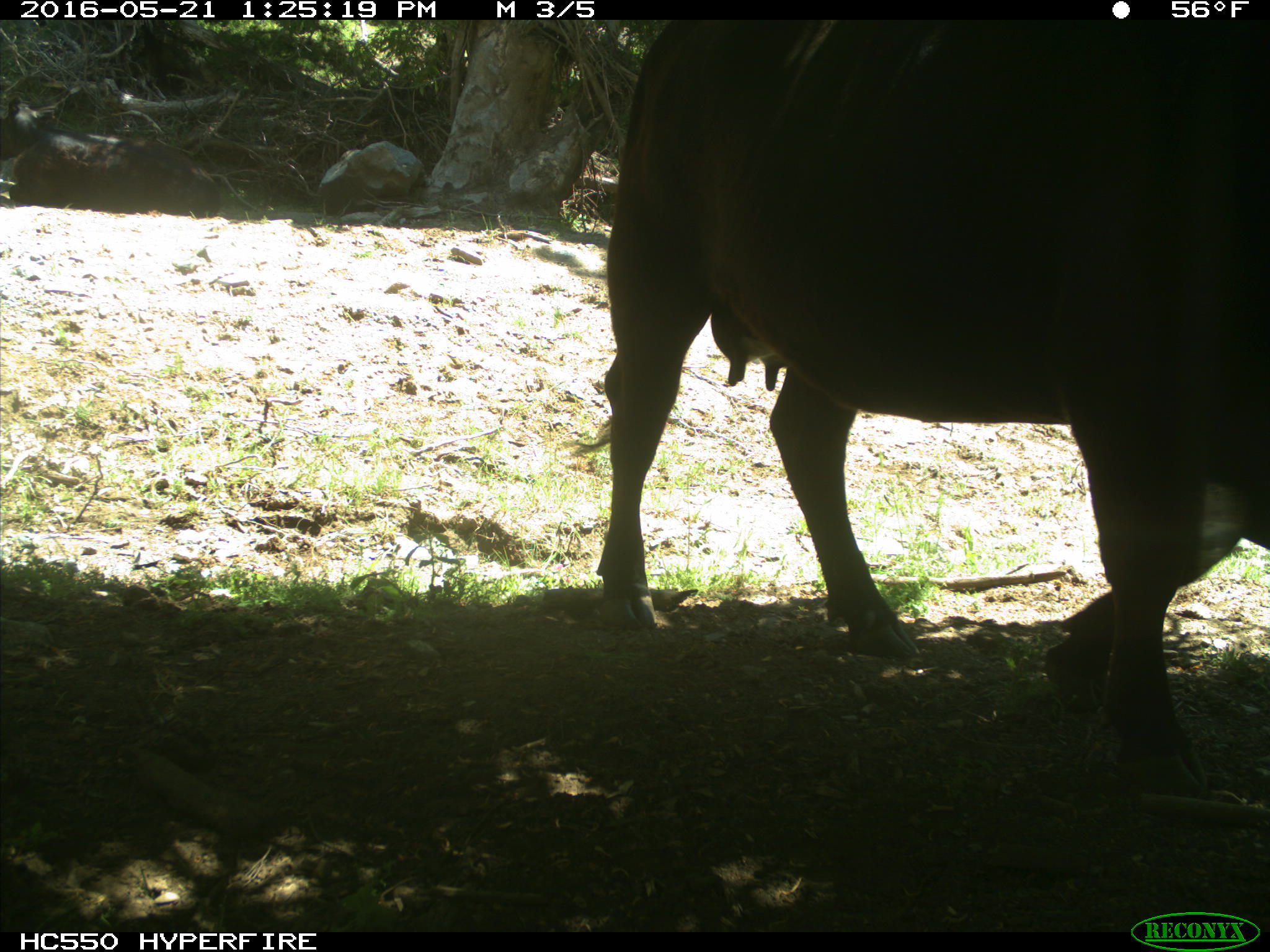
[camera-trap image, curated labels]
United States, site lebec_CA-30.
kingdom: Animalia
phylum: Chordata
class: Mammalia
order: Artiodactyla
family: Bovidae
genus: Bos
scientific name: Bos taurus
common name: domestic cow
Bos taurus (domestic cow).